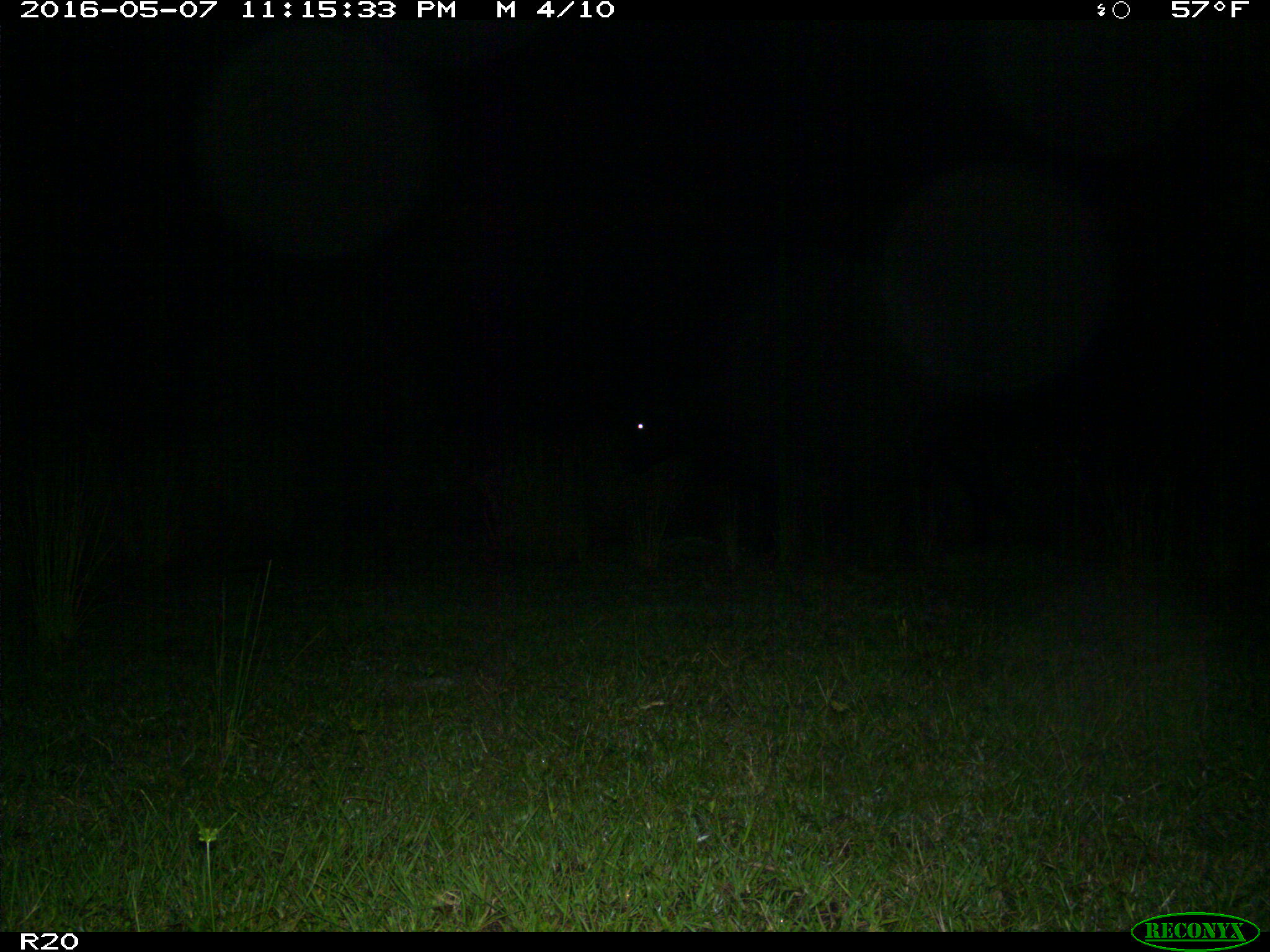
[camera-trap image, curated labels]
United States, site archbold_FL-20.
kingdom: Animalia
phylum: Chordata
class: Mammalia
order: Artiodactyla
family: Bovidae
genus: Bos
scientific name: Bos taurus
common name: domestic cow